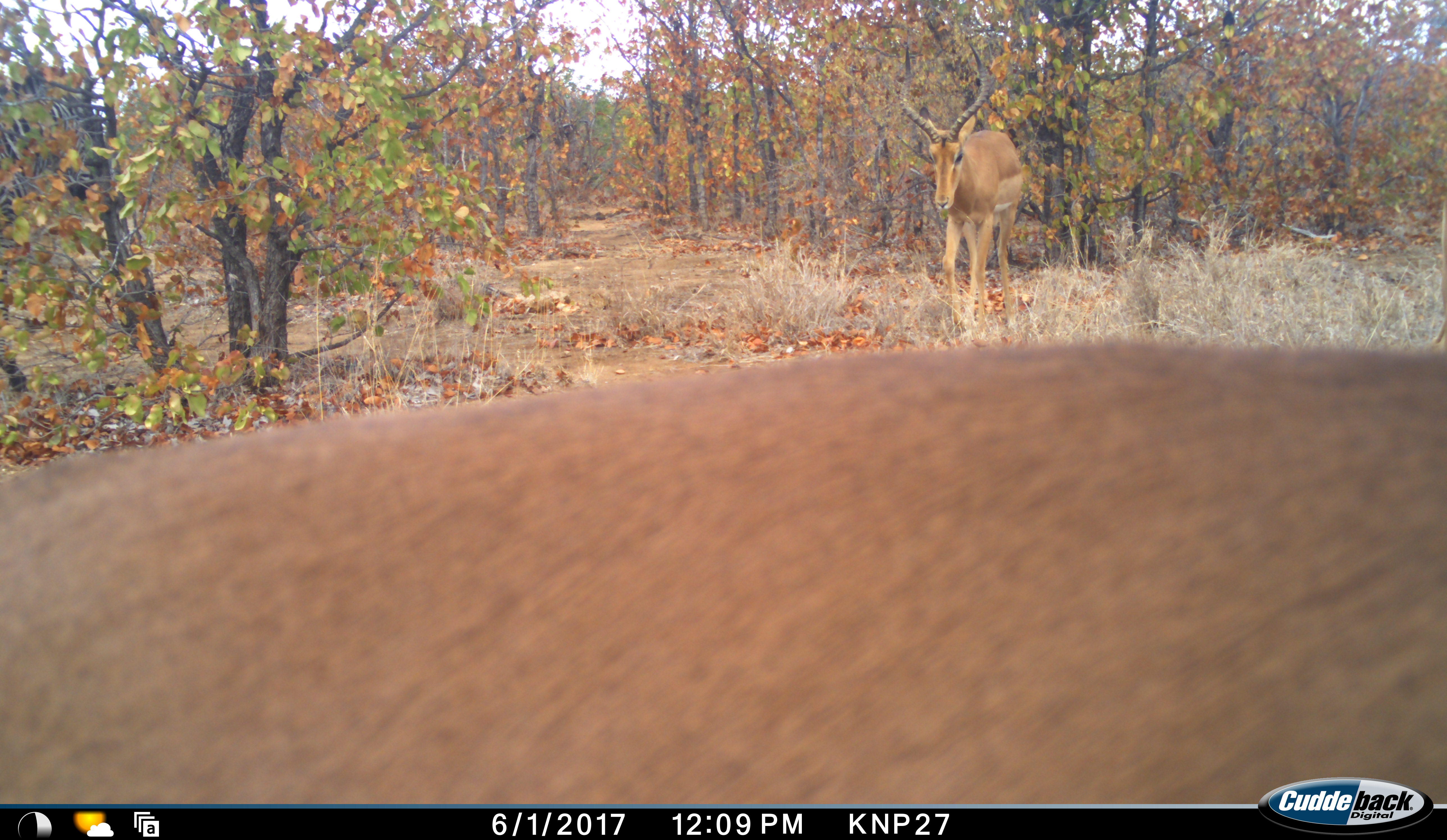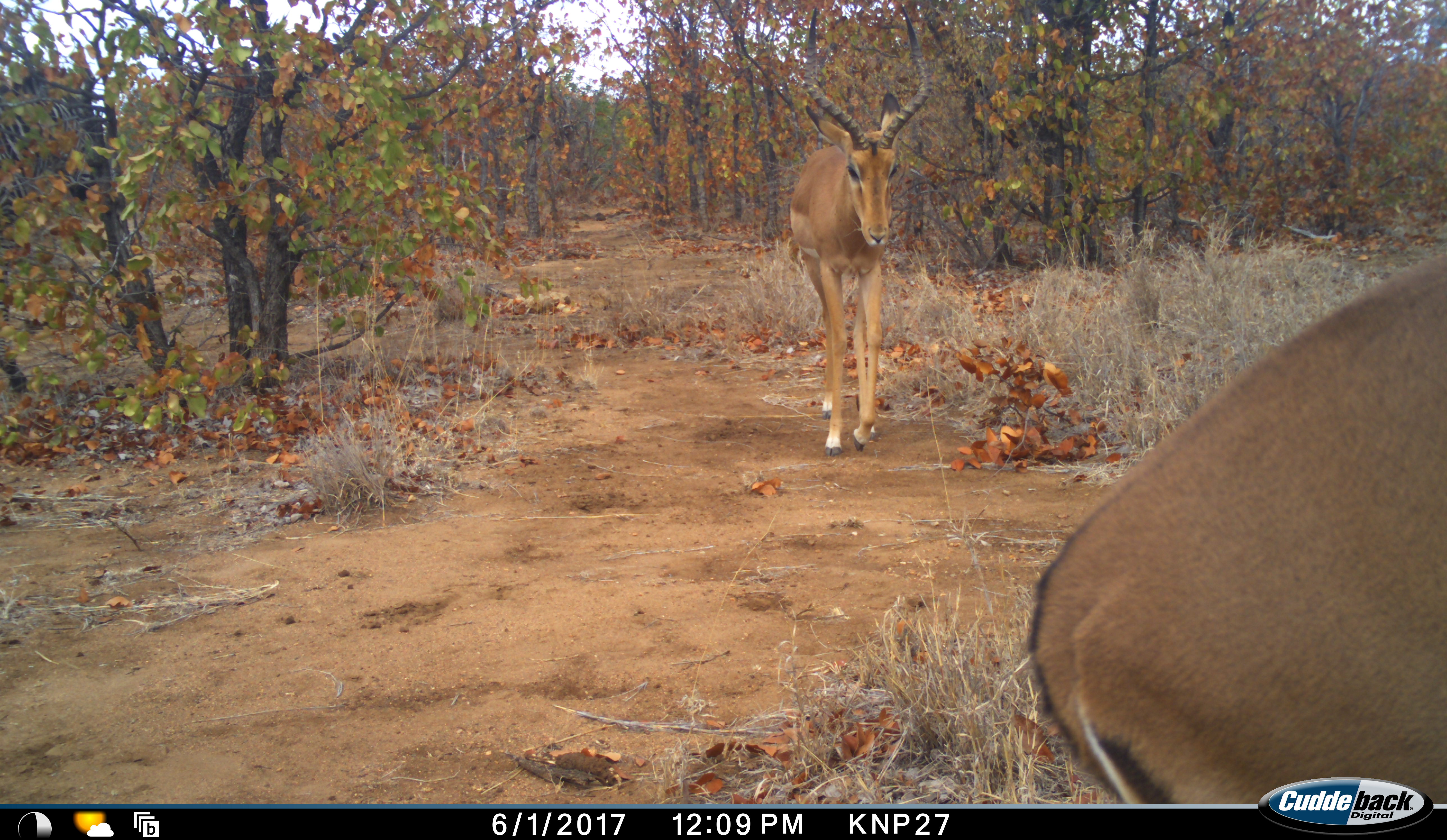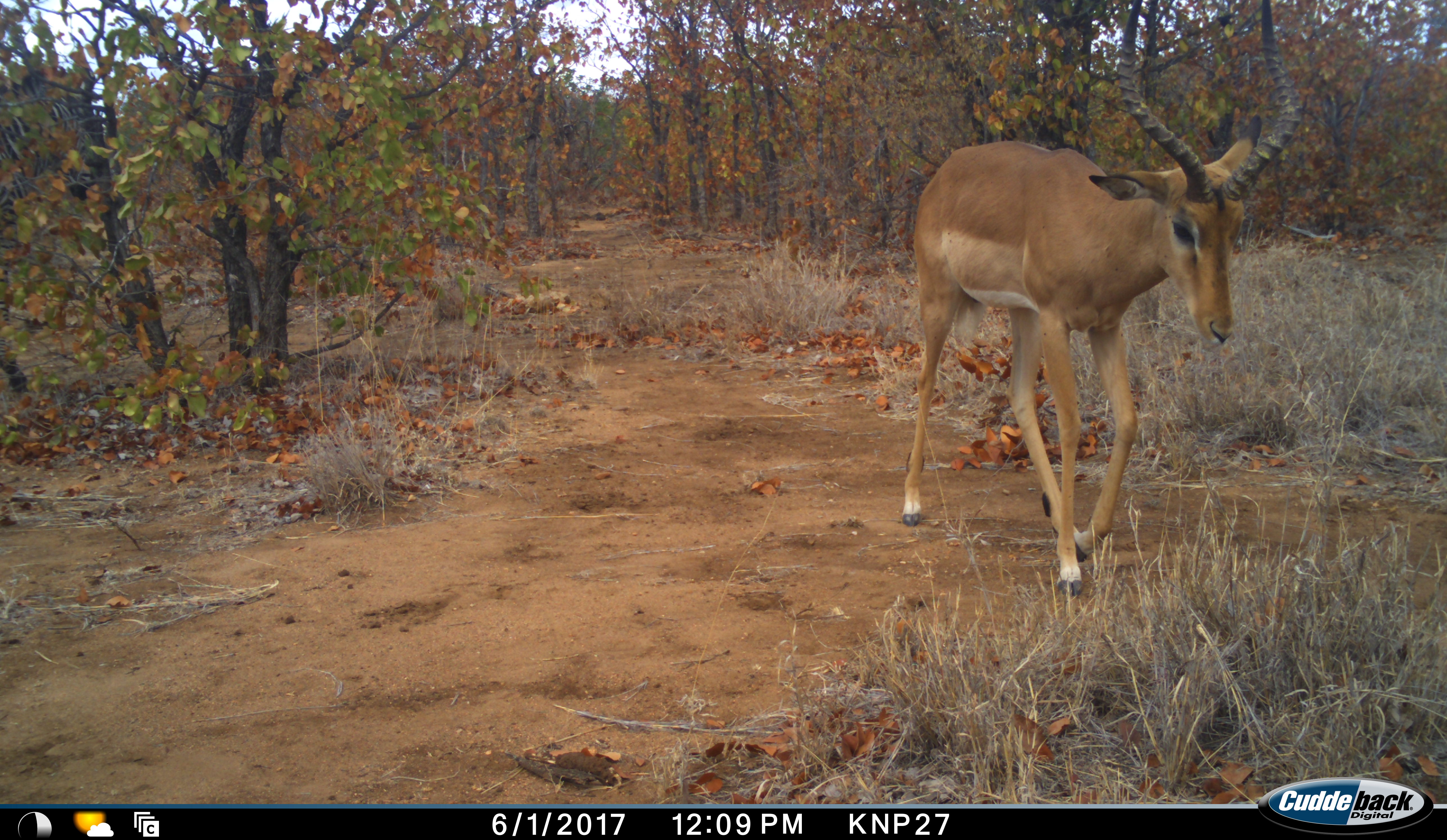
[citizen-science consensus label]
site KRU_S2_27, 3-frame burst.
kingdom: Animalia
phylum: Chordata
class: Mammalia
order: Artiodactyla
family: Bovidae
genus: Aepyceros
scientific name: Aepyceros melampus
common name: impala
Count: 2.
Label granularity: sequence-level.